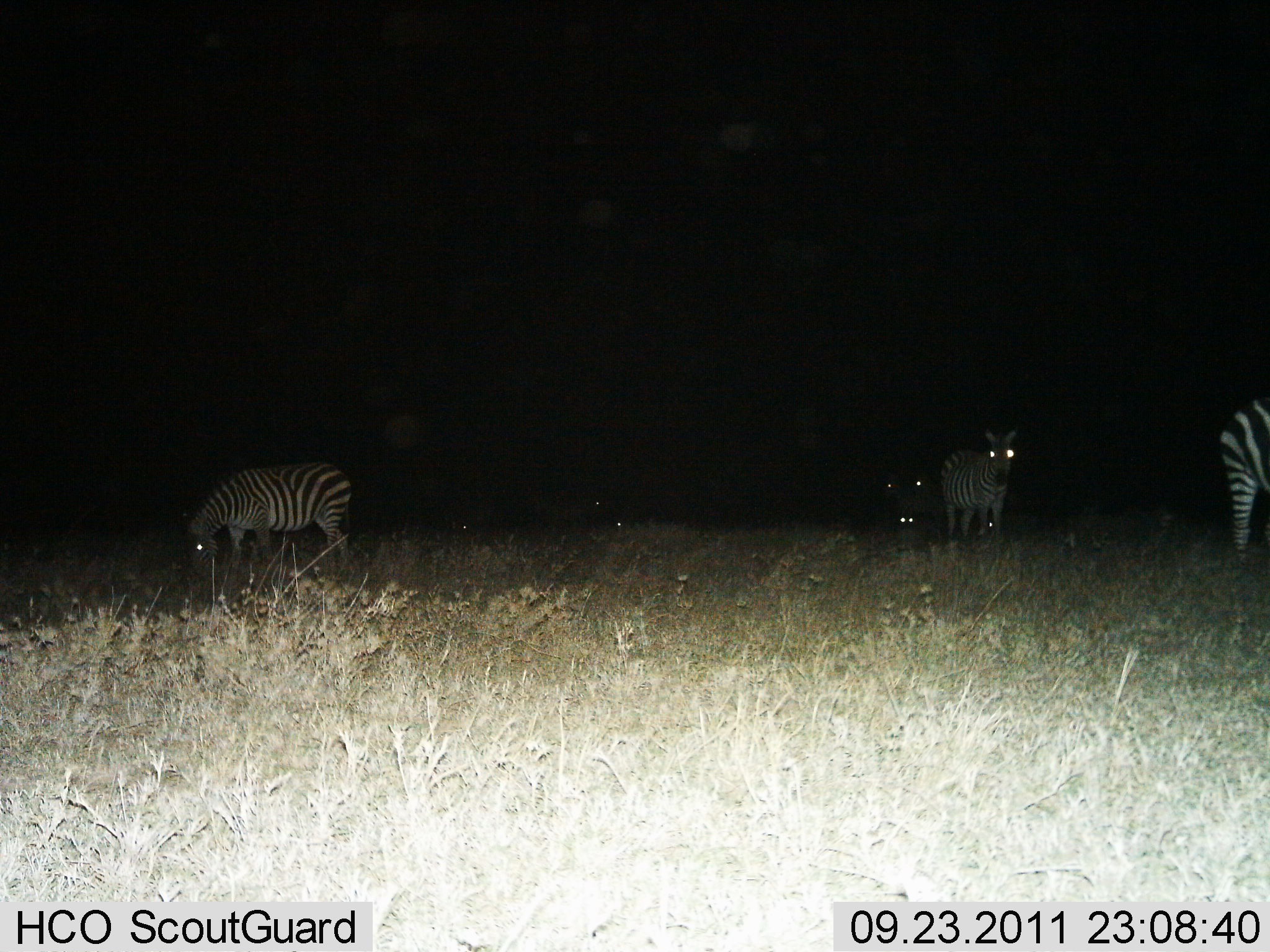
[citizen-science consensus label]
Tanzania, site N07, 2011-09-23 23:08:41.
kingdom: Animalia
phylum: Chordata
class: Mammalia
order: Perissodactyla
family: Equidae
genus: Equus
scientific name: Equus quagga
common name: plains zebra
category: zebra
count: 4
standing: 91%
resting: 9%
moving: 0%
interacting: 0%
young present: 0%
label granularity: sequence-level